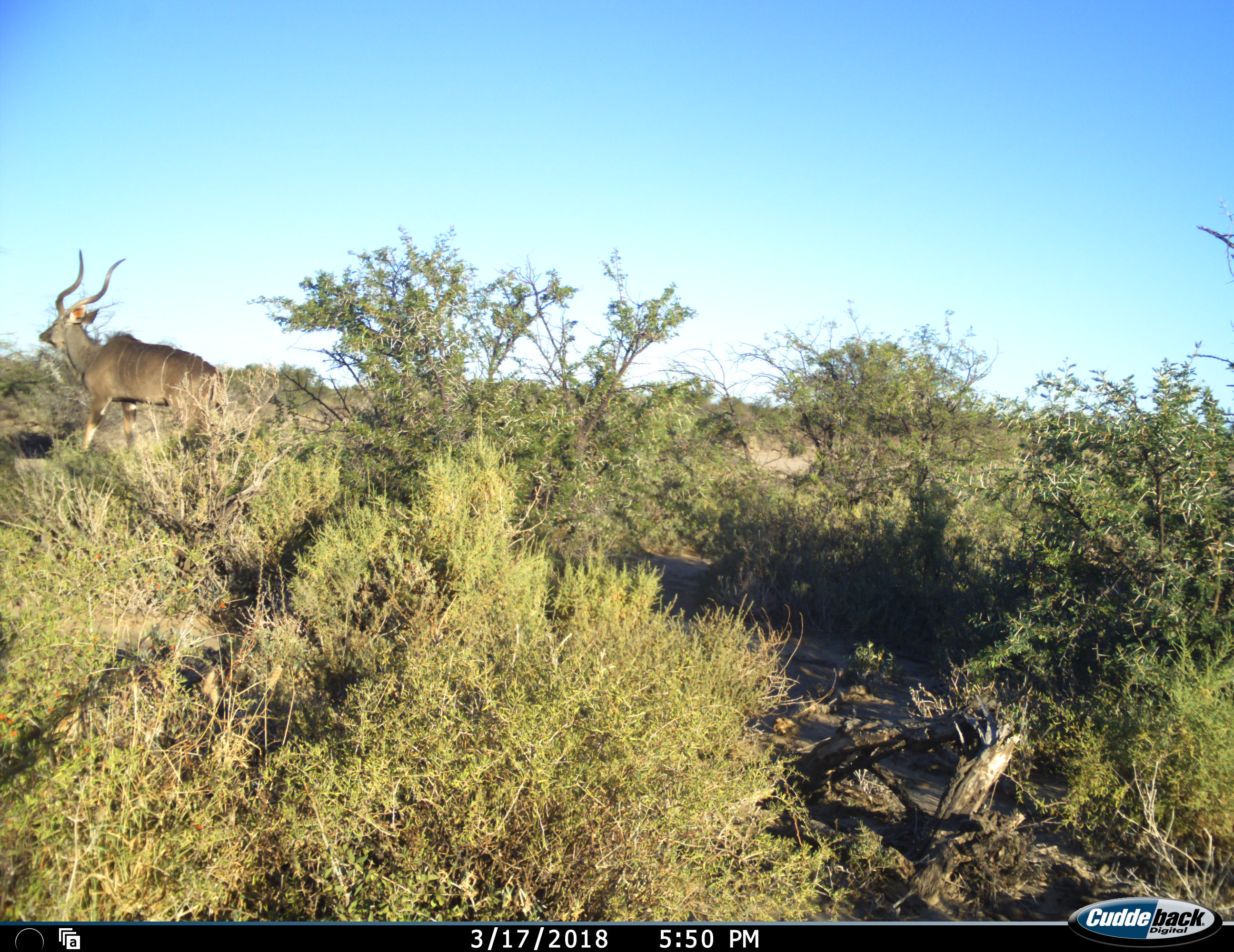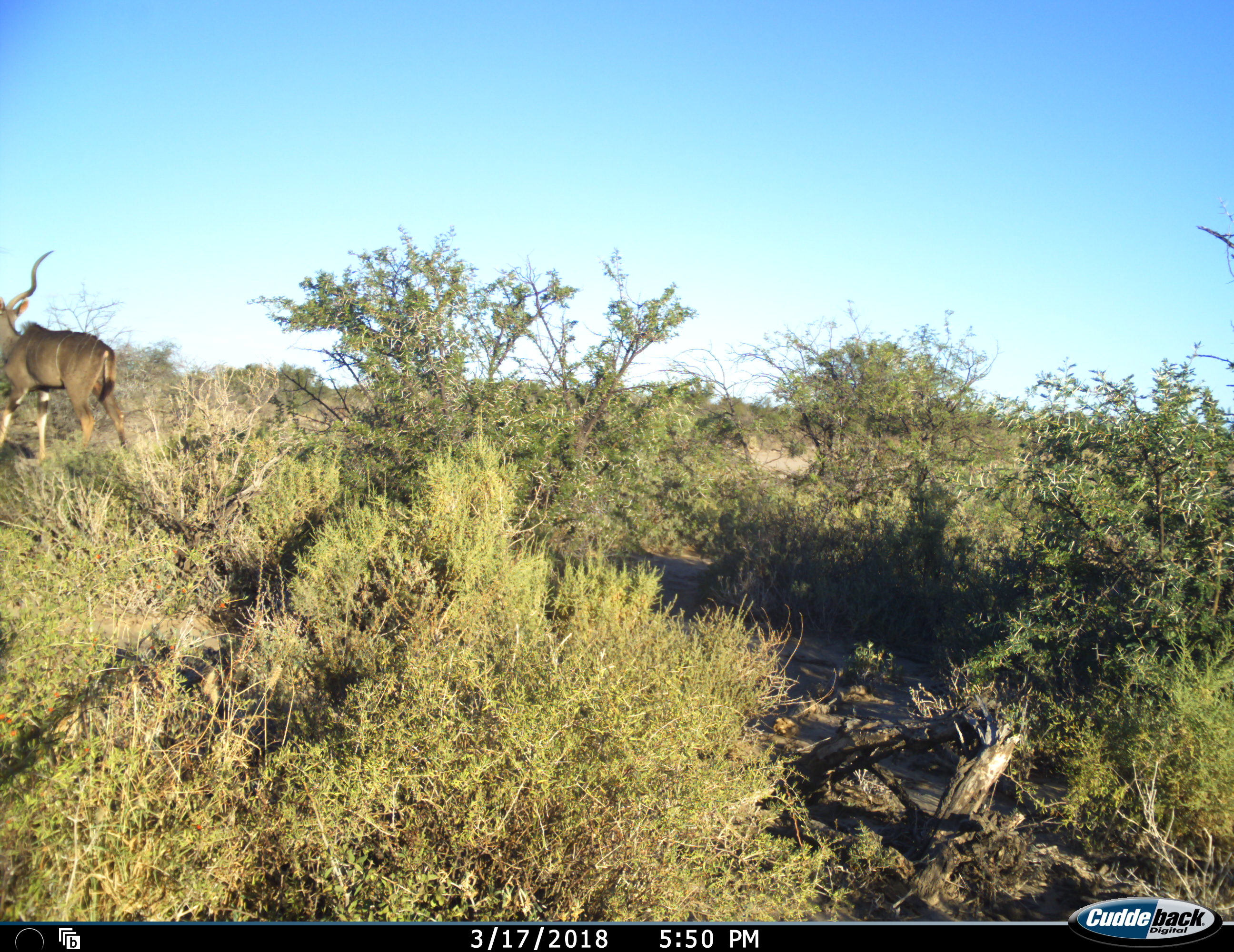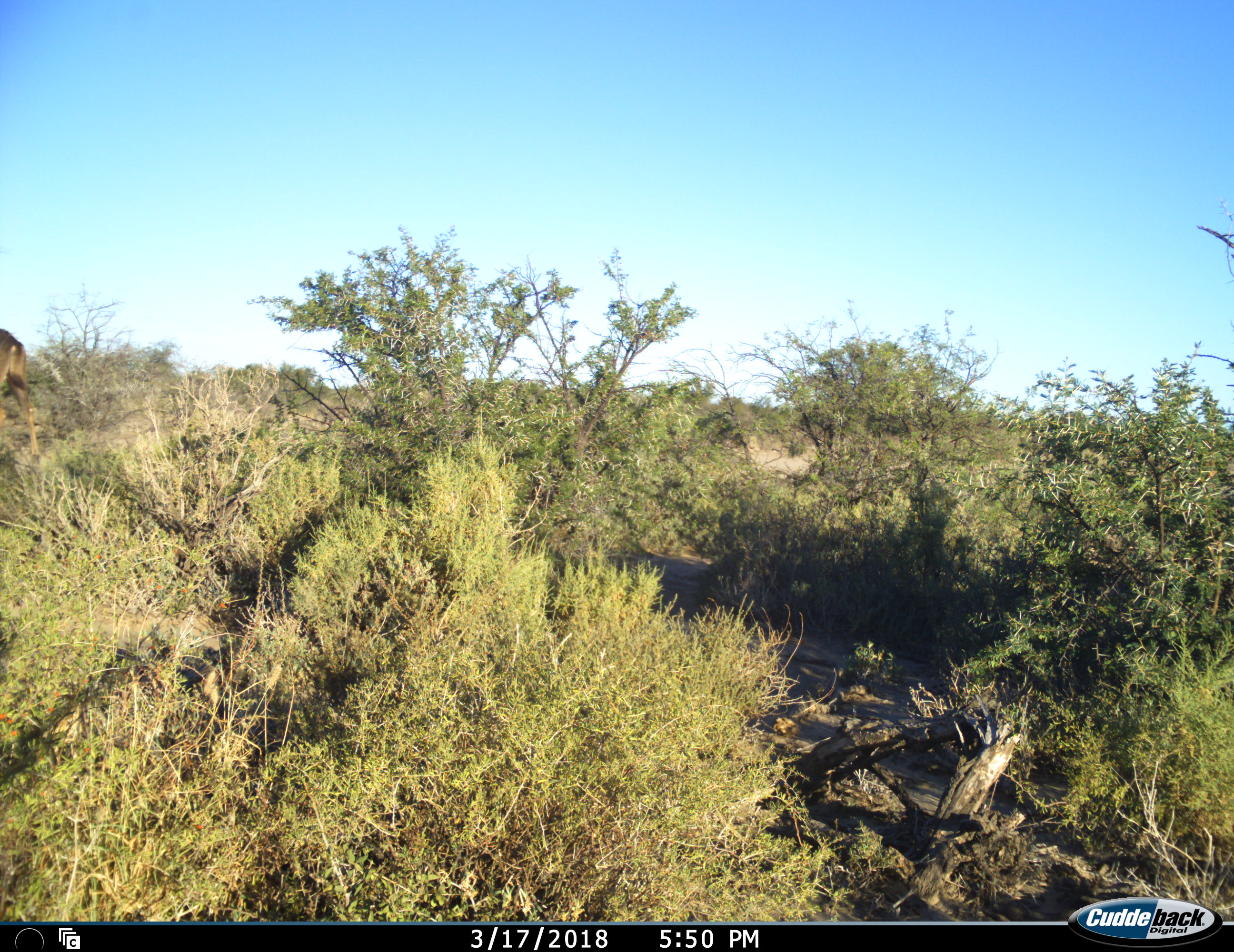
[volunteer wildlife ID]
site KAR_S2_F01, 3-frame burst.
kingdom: Animalia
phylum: Chordata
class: Mammalia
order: Artiodactyla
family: Bovidae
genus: Tragelaphus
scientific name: Tragelaphus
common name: kudu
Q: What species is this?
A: Kudu (Tragelaphus).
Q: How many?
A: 1.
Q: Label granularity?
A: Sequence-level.